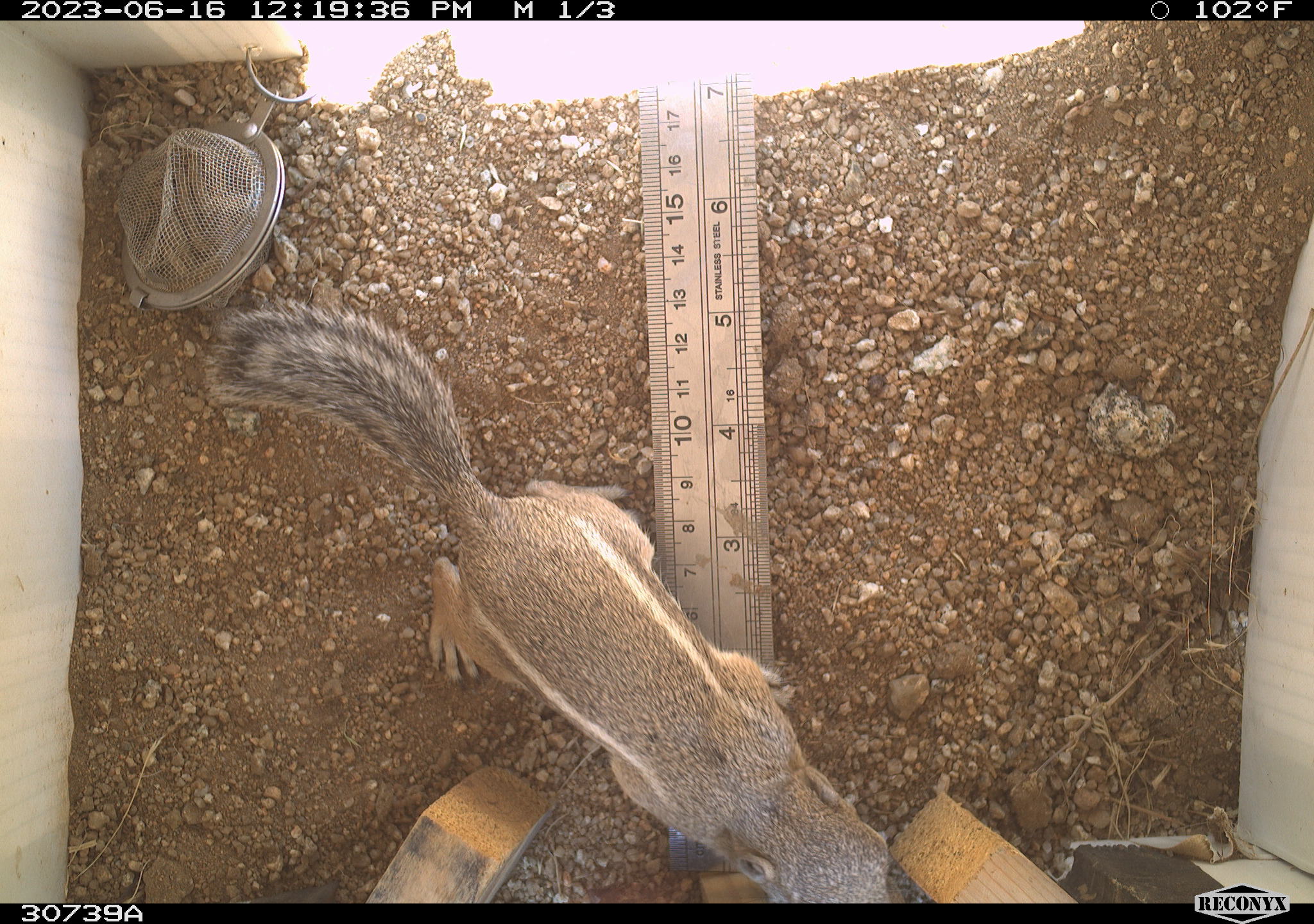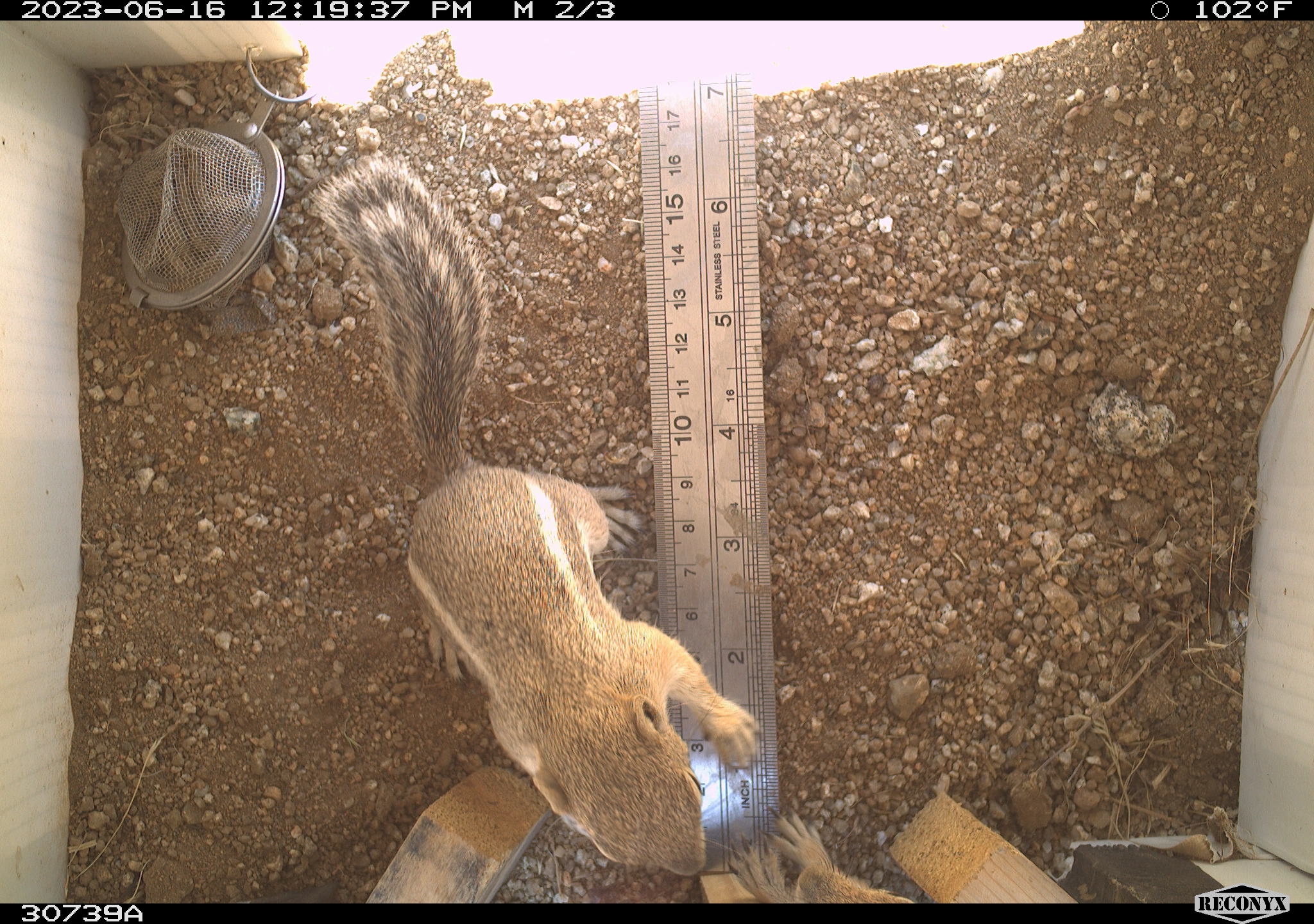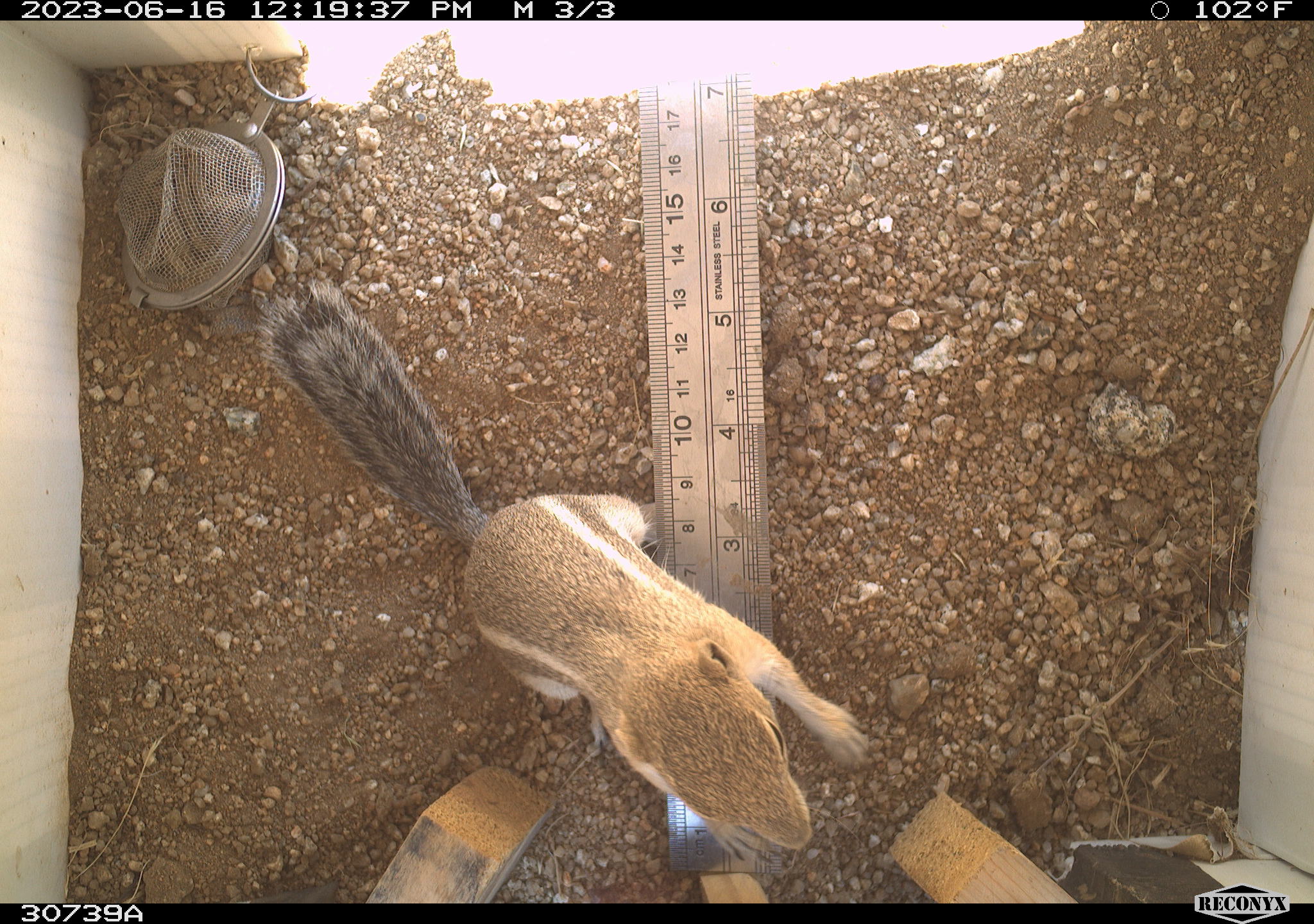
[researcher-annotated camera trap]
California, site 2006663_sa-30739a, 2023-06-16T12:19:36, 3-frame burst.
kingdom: Animalia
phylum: Chordata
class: Mammalia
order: Rodentia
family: Sciuridae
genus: Ammospermophilus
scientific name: Ammospermophilus leucurus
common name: white-tailed antelope squirrel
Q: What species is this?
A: White-tailed antelope squirrel (Ammospermophilus leucurus).